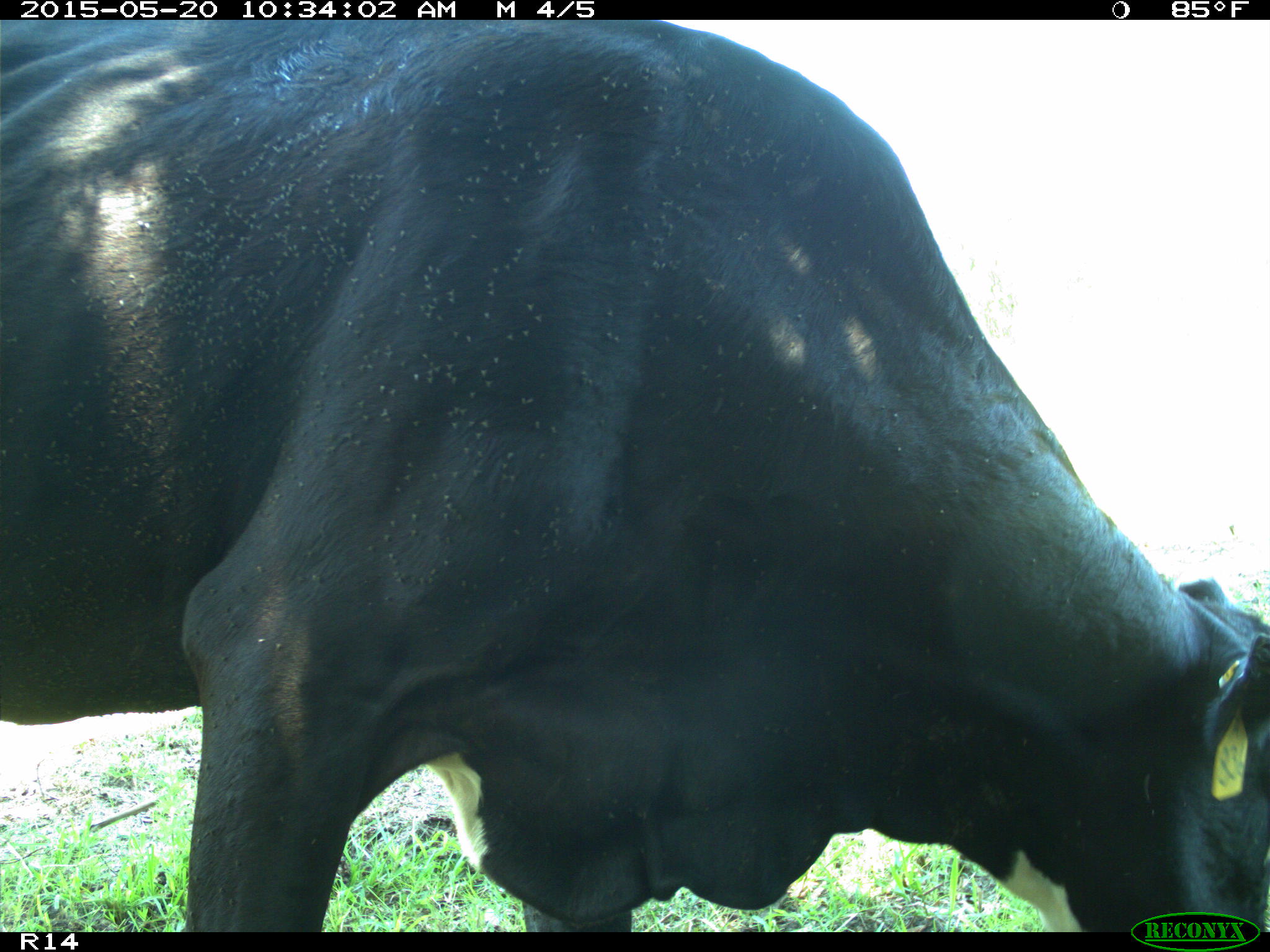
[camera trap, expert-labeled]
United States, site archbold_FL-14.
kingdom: Animalia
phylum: Chordata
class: Mammalia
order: Artiodactyla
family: Bovidae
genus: Bos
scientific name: Bos taurus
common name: domestic cow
Bos taurus (domestic cow).